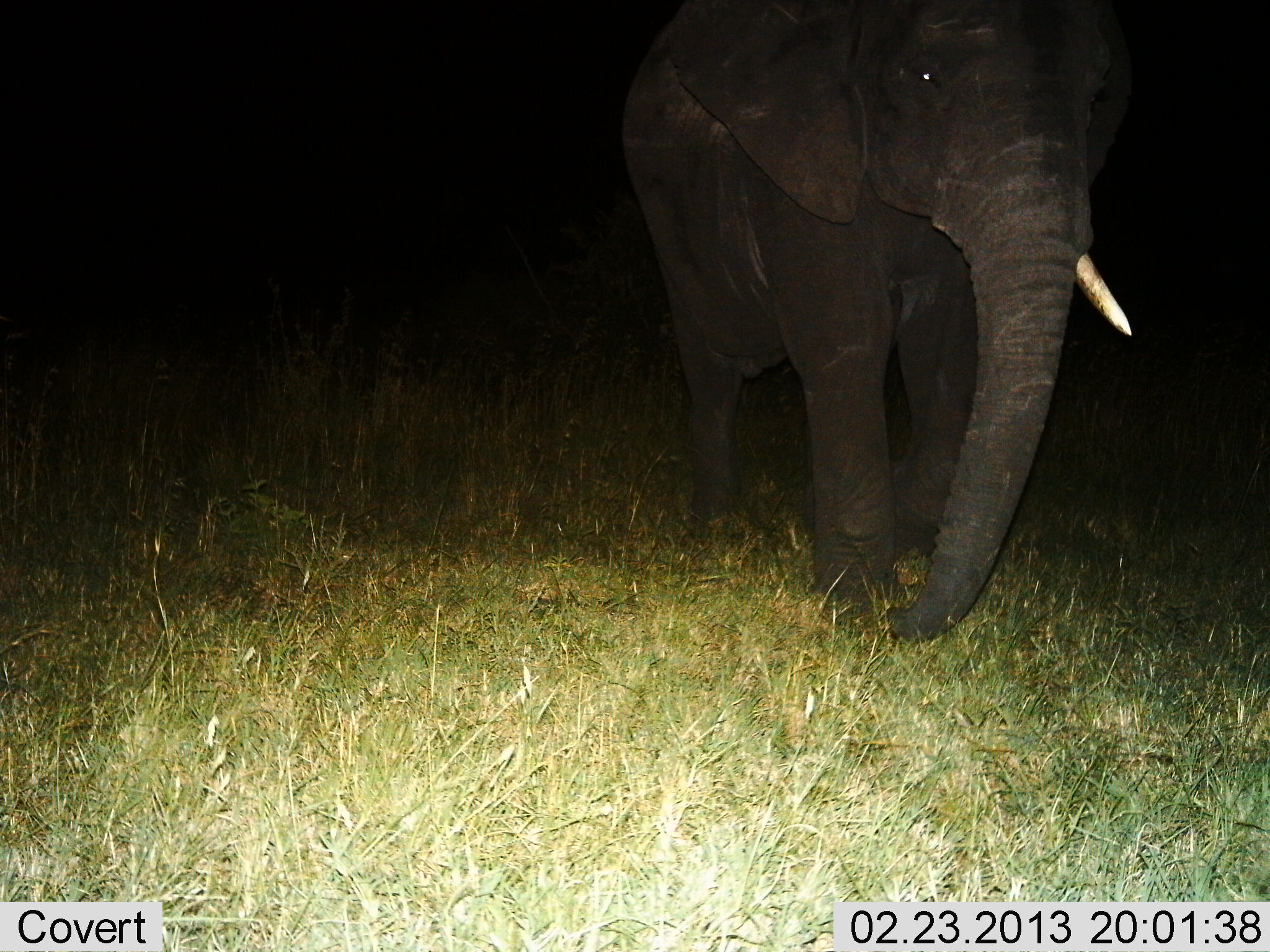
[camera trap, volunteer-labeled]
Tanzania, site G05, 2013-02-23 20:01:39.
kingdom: Animalia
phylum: Chordata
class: Mammalia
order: Proboscidea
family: Elephantidae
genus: Loxodonta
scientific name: Loxodonta africana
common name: african bush elephant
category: elephant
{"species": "elephant (african bush elephant) (Loxodonta africana)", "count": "1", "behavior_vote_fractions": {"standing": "35%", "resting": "0%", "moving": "65%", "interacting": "0%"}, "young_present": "0%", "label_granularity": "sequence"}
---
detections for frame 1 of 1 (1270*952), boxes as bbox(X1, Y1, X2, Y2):
animal: bbox(616, 0, 1150, 640)